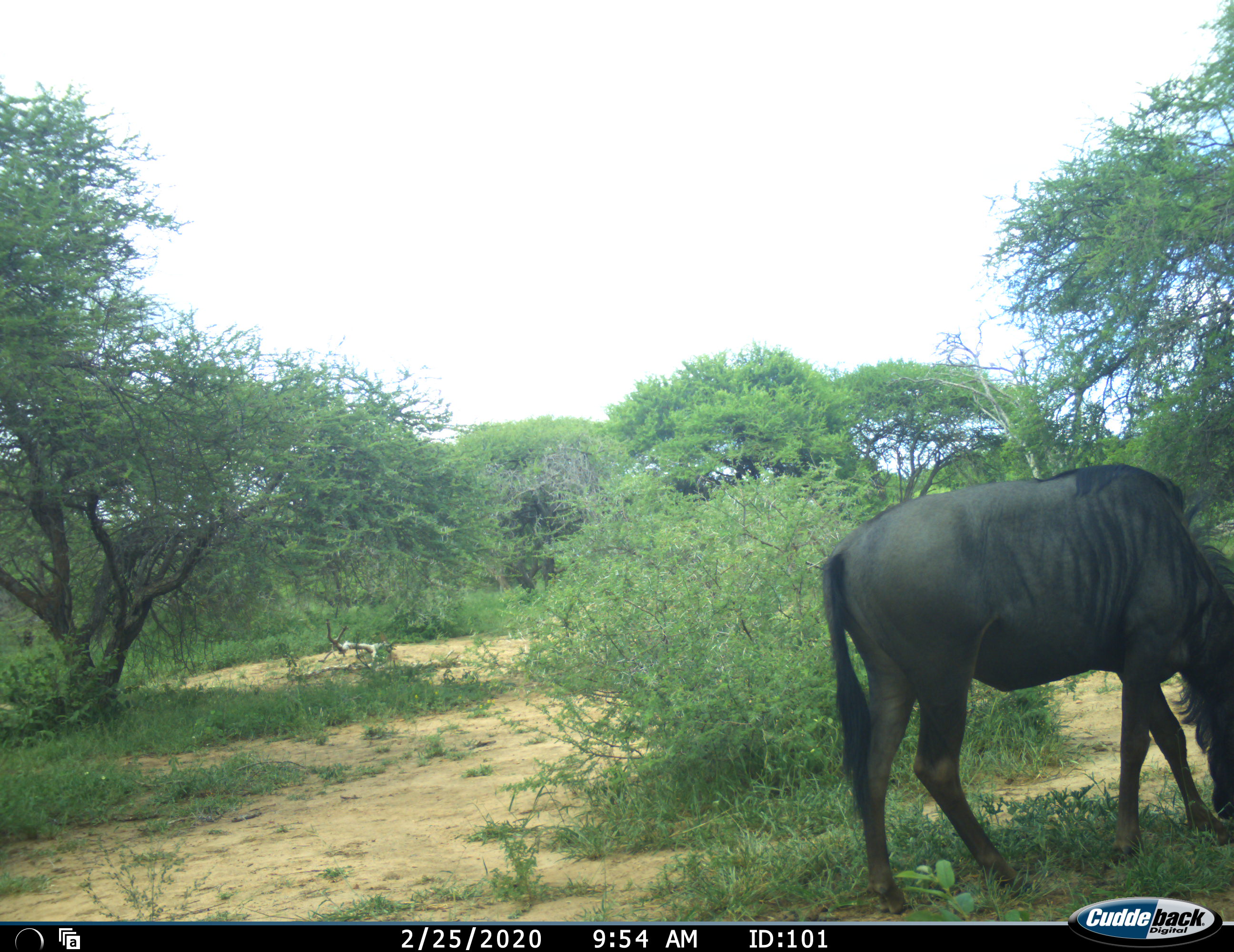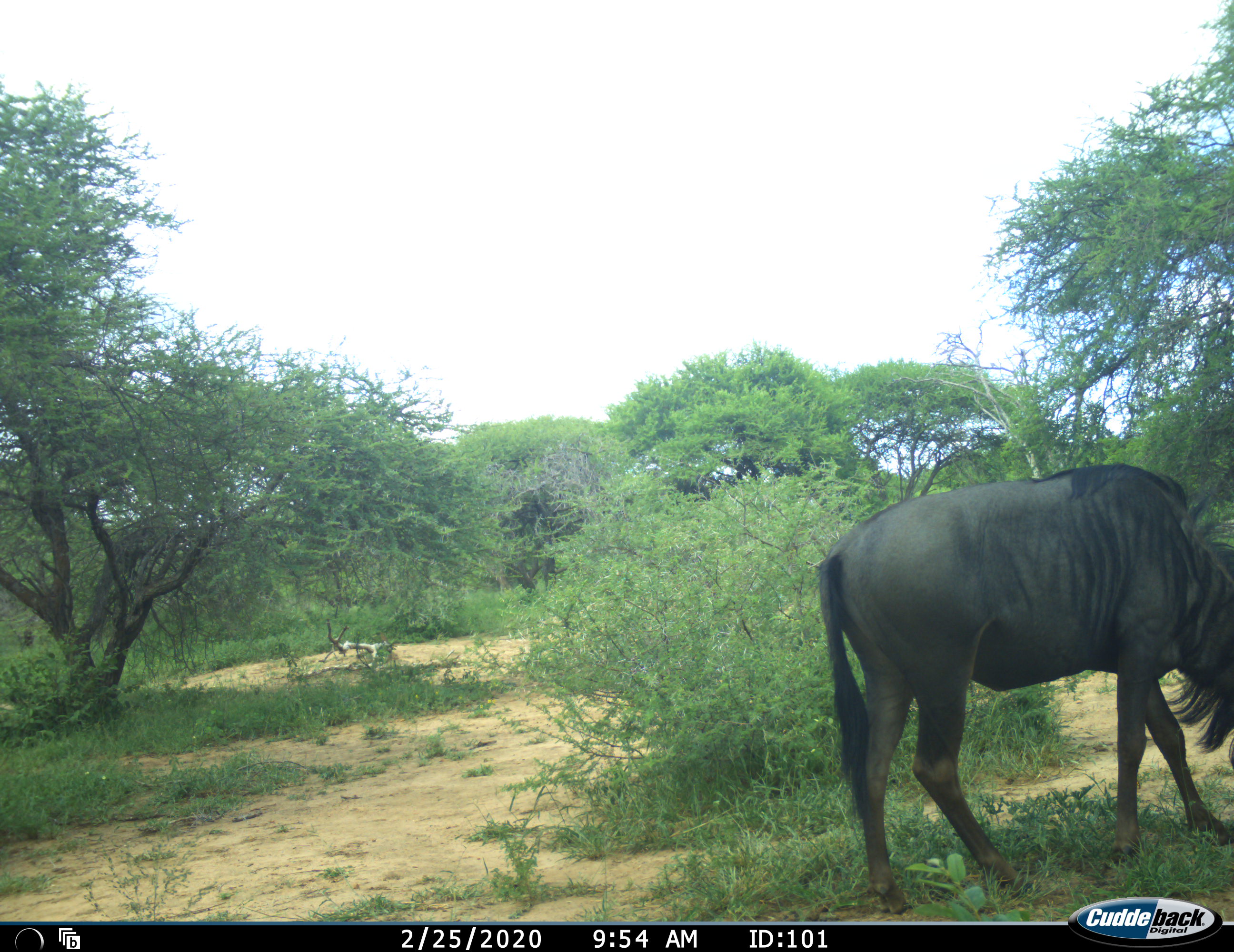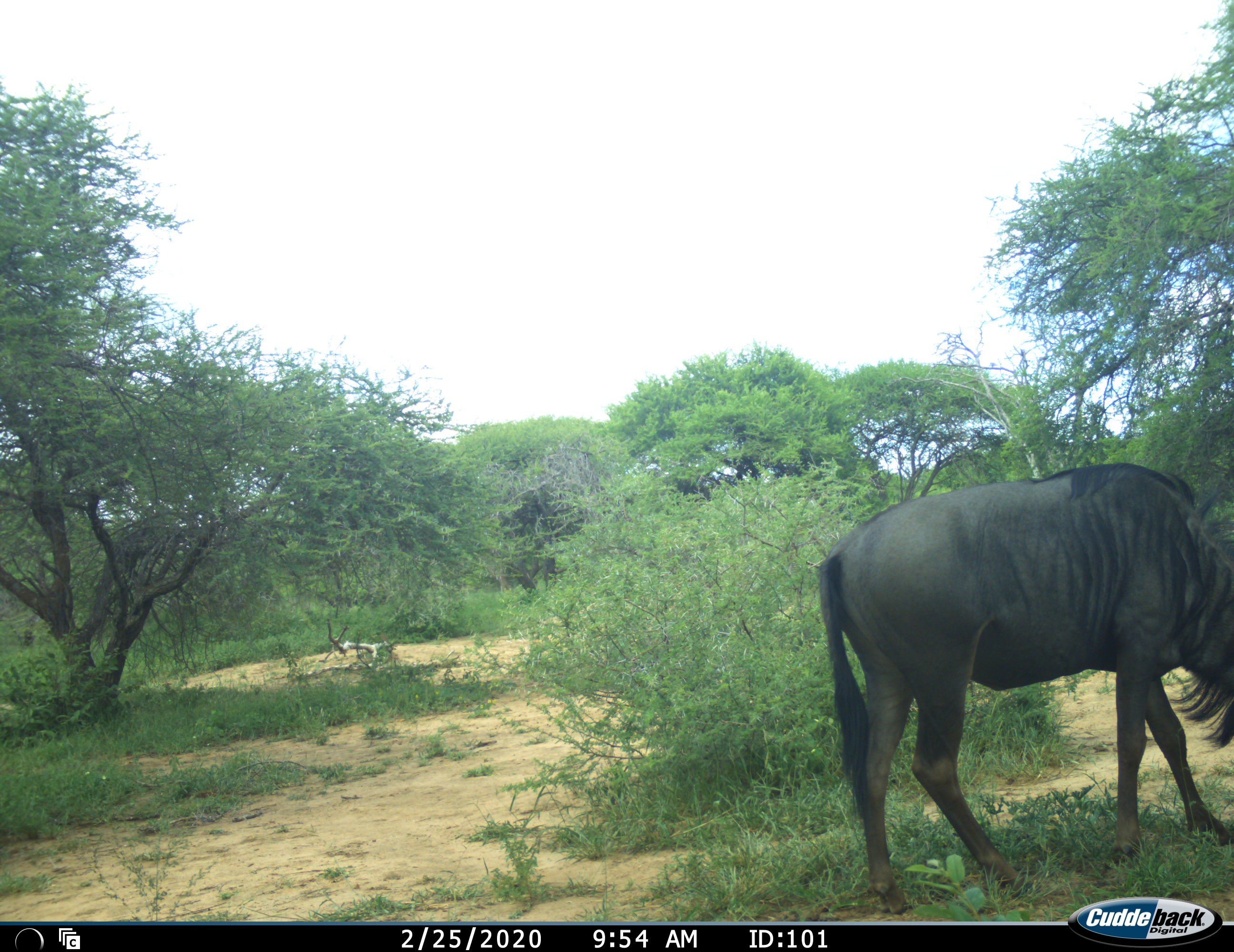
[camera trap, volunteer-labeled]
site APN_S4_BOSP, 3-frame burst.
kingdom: Animalia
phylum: Chordata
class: Mammalia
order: Artiodactyla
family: Bovidae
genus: Connochaetes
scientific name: Connochaetes taurinus taurinus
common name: blue wildebeest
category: wildebeestblue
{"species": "wildebeestblue (blue wildebeest) (Connochaetes taurinus taurinus)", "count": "1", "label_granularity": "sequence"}